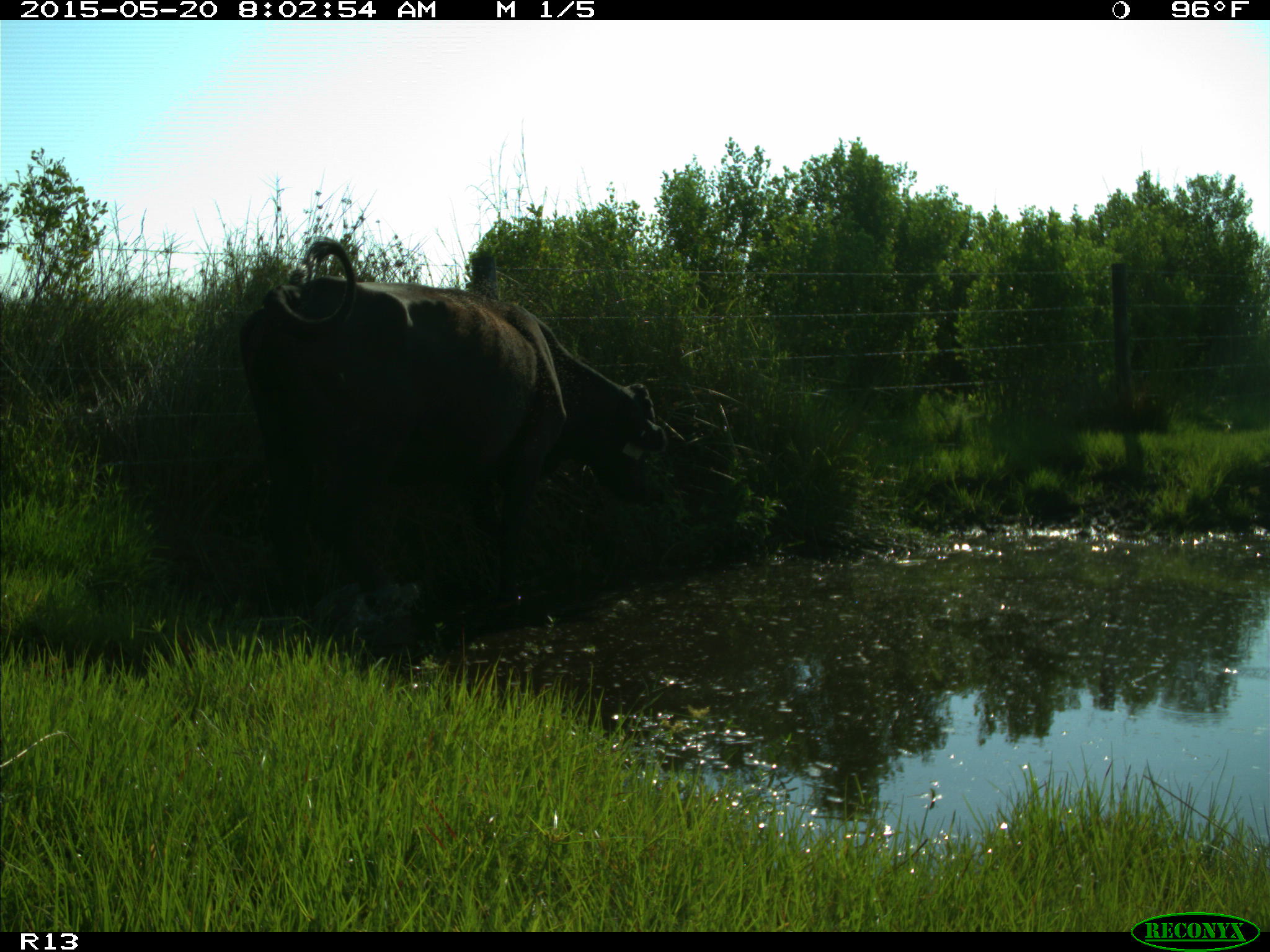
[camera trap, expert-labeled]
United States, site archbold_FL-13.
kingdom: Animalia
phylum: Chordata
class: Mammalia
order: Artiodactyla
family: Bovidae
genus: Bos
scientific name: Bos taurus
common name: domestic cow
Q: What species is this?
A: Bos taurus (domestic cow).